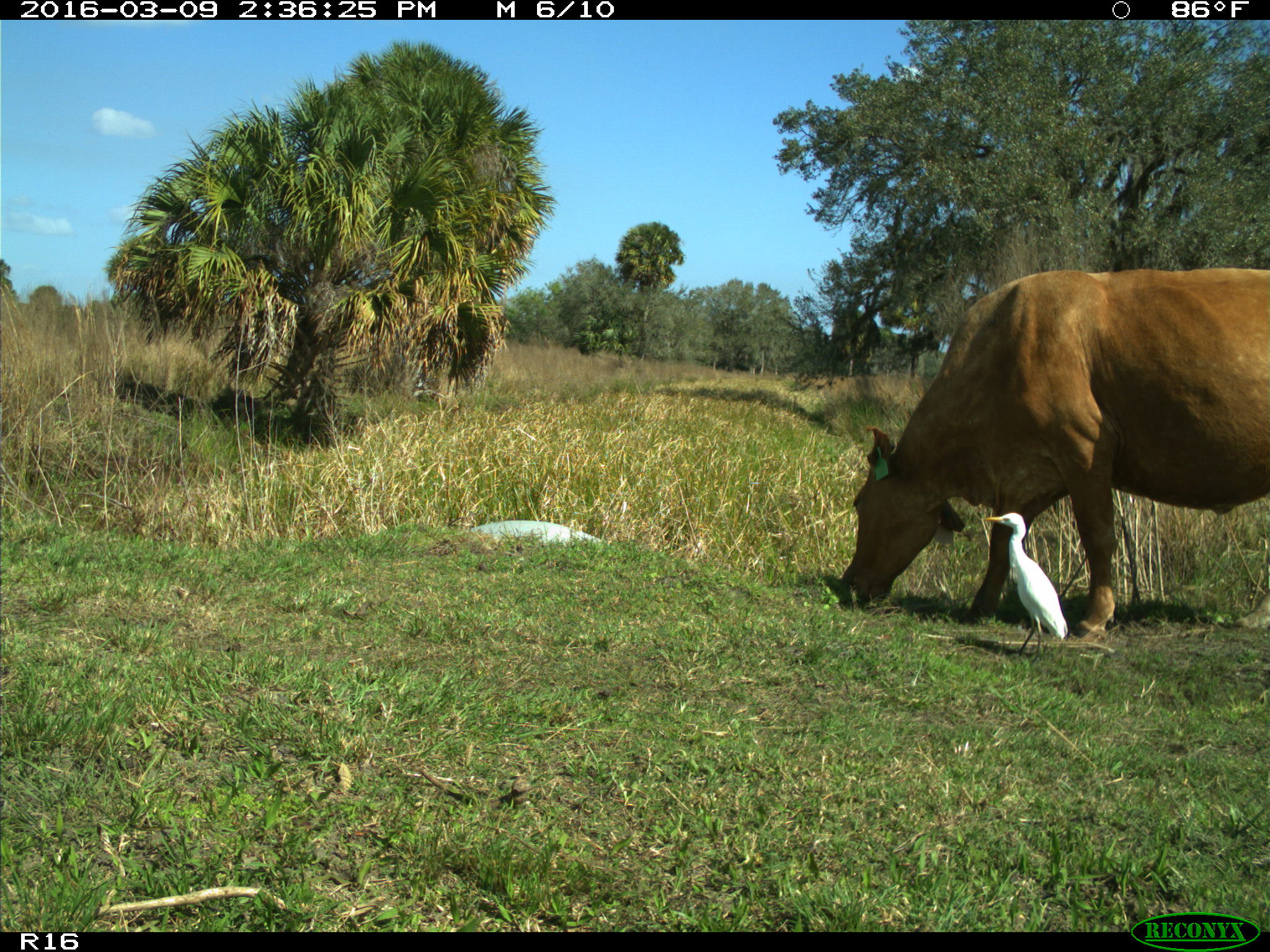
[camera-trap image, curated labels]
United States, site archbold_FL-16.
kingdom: Animalia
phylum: Chordata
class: Mammalia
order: Artiodactyla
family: Bovidae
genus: Bos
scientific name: Bos taurus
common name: domestic cow